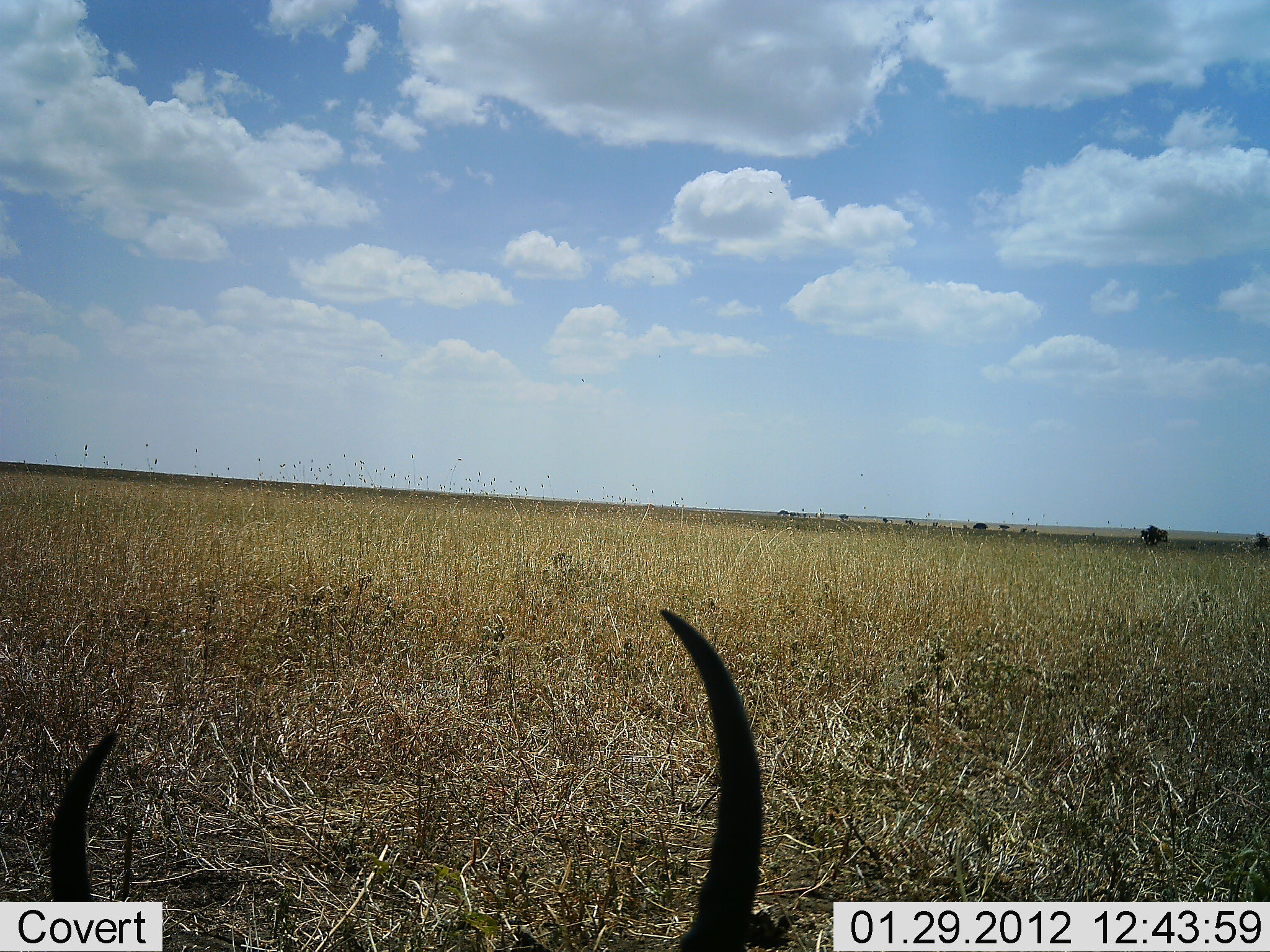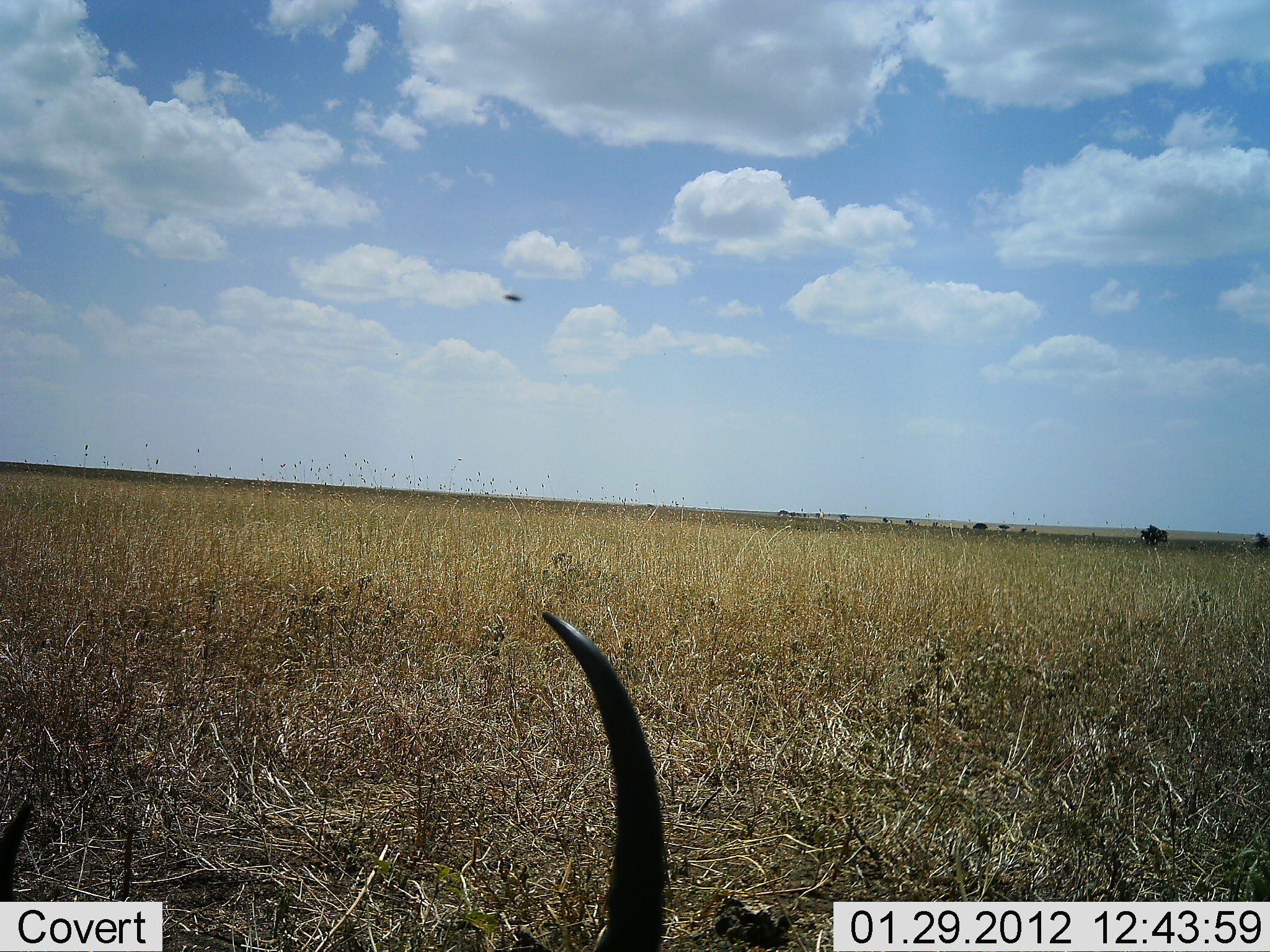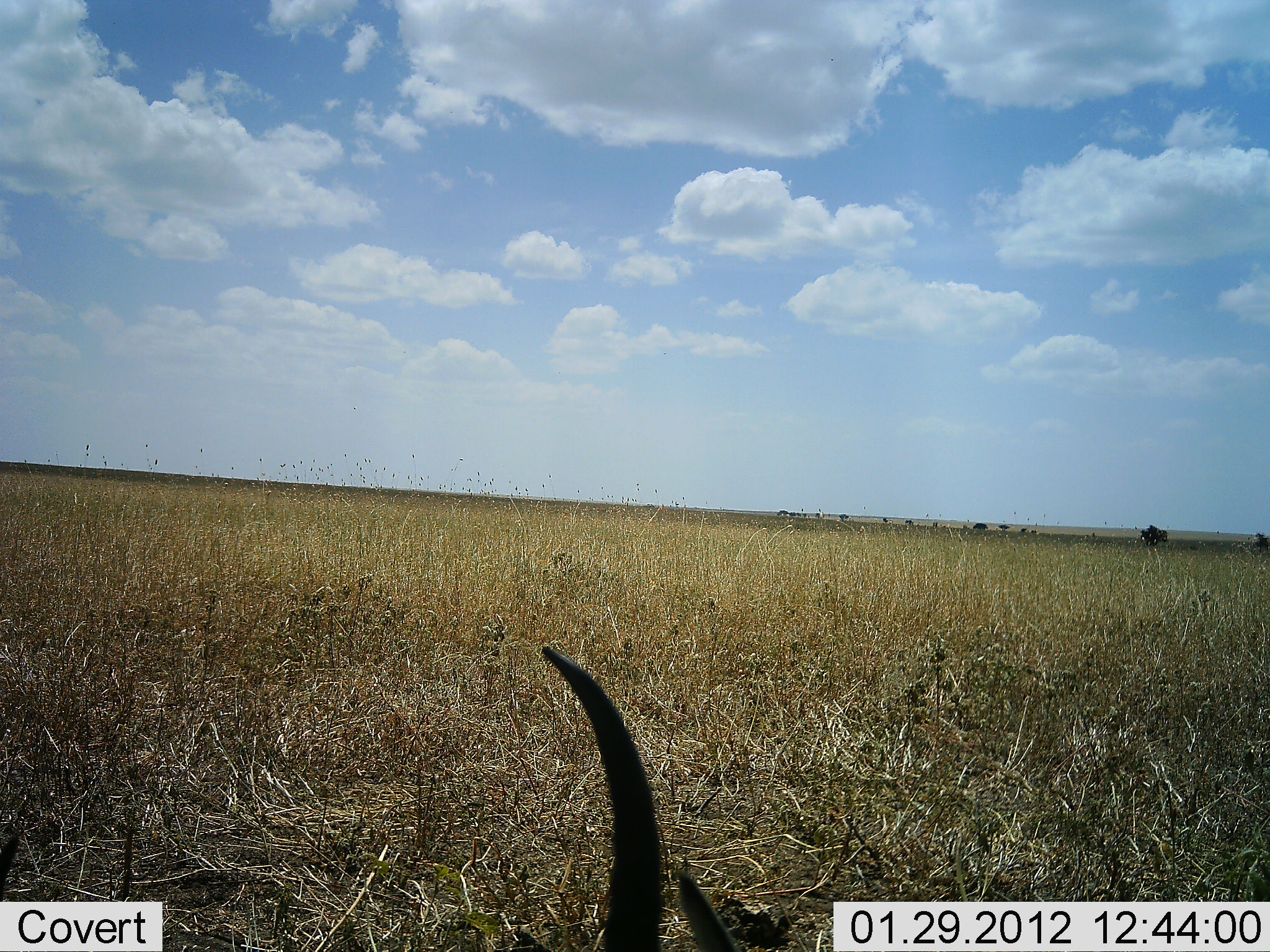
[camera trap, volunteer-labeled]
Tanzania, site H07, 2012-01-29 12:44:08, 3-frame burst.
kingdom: Animalia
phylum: Chordata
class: Mammalia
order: Artiodactyla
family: Bovidae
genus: Connochaetes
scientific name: Connochaetes taurinus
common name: blue wildebeest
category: wildebeest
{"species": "wildebeest (blue wildebeest) (Connochaetes taurinus)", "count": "1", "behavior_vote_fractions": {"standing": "0%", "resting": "80%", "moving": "10%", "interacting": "0%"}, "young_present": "0%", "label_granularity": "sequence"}